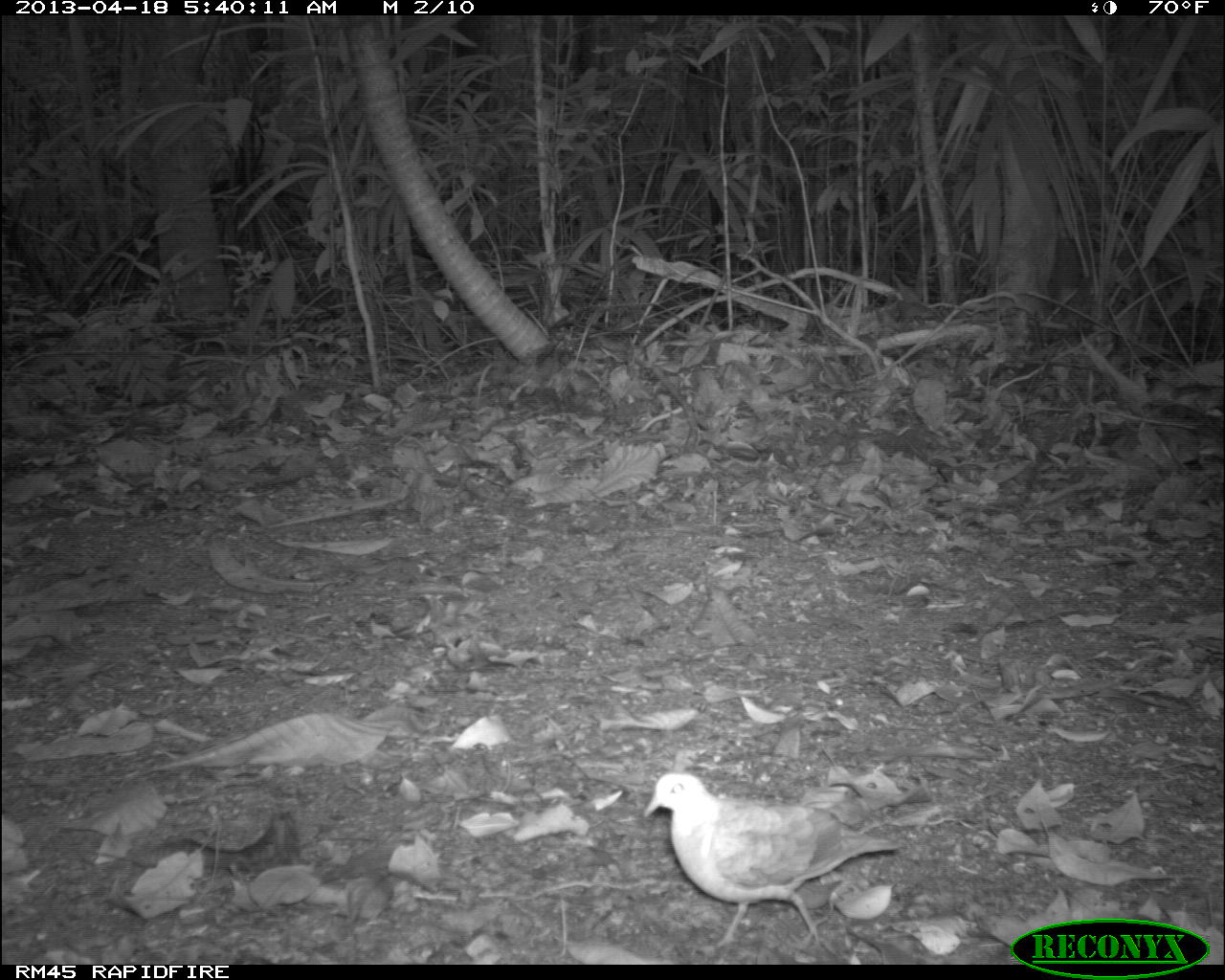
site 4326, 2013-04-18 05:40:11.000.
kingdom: Animalia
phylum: Chordata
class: Aves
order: Columbiformes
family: Columbidae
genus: Geotrygon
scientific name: Geotrygon montana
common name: ruddy quail-dove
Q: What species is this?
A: Geotrygon montana (ruddy quail-dove).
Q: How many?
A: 1.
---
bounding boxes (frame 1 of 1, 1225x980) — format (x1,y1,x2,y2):
geotrygon montana: (642,770,903,950)